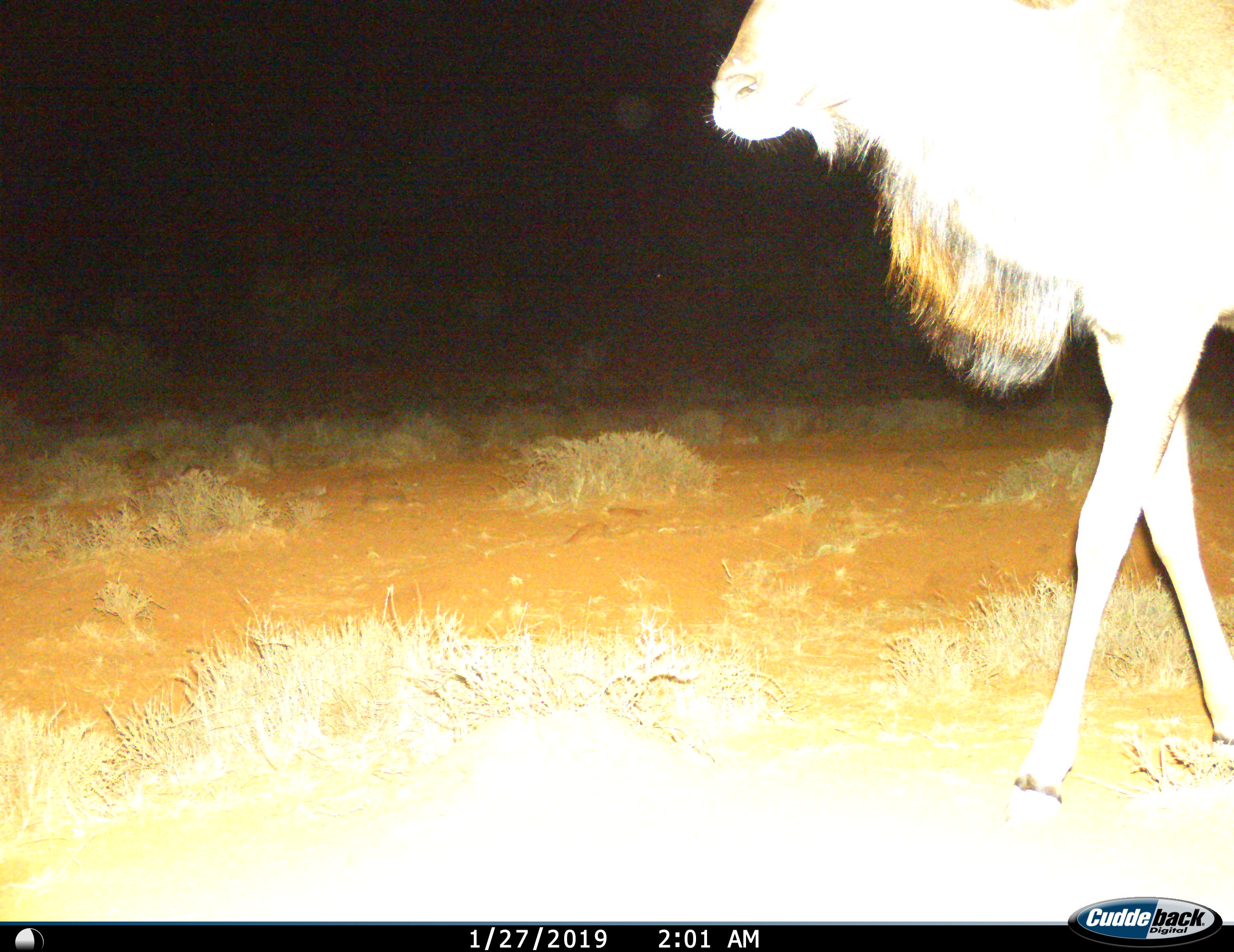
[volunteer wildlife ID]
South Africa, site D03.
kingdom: Animalia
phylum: Chordata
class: Mammalia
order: Artiodactyla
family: Bovidae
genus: Tragelaphus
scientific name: Tragelaphus strepsiceros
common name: greater kudu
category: kudu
Kudu (greater kudu) (Tragelaphus strepsiceros), count 1. Behavior (volunteer vote fractions): standing 20%, resting 0%, moving 80%, interacting 0%. Young present (vote fraction): 0%. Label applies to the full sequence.